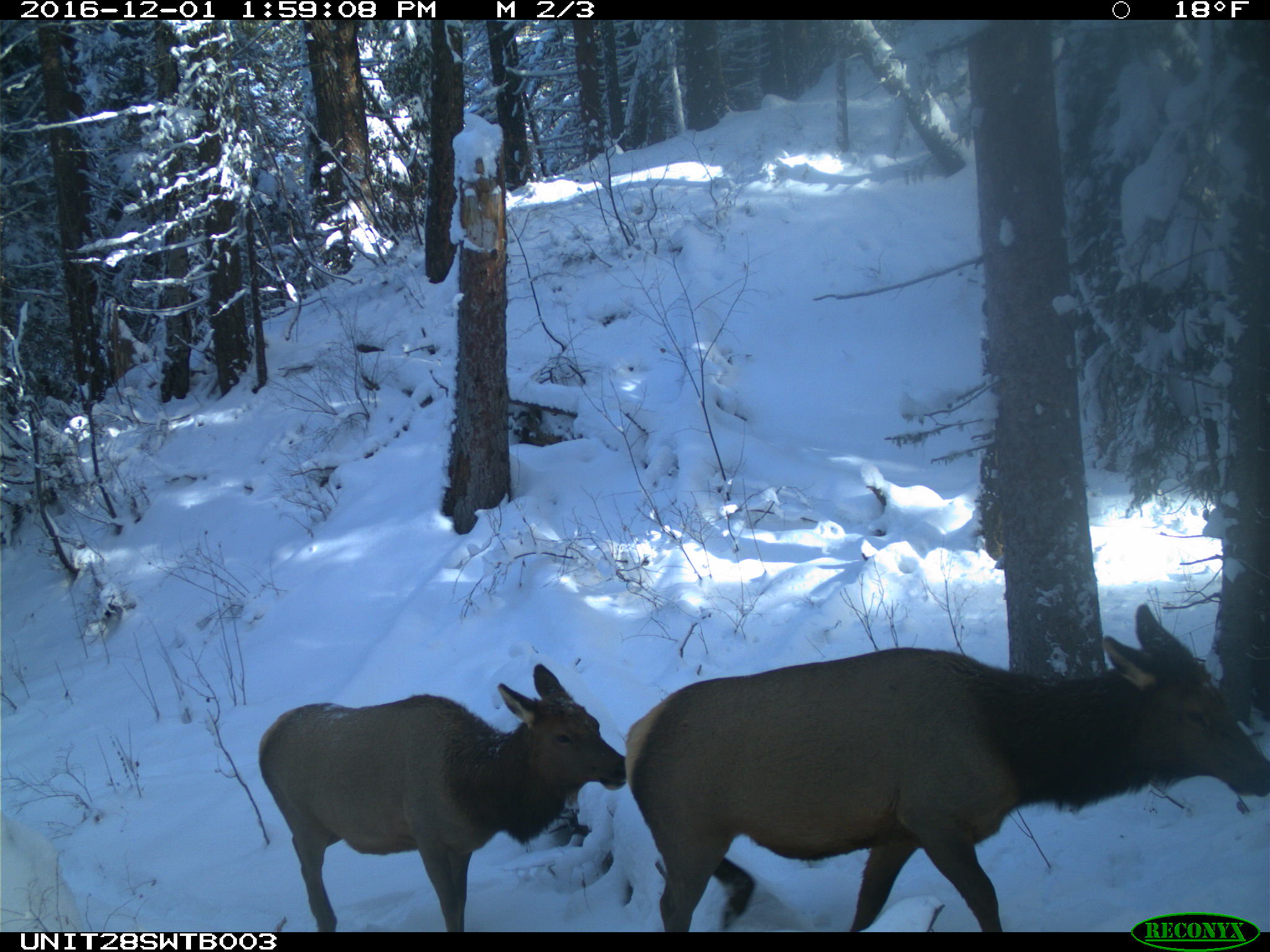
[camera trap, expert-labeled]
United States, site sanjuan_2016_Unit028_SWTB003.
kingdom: Animalia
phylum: Chordata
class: Mammalia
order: Artiodactyla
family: Cervidae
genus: Cervus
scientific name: Cervus elaphus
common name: red deer